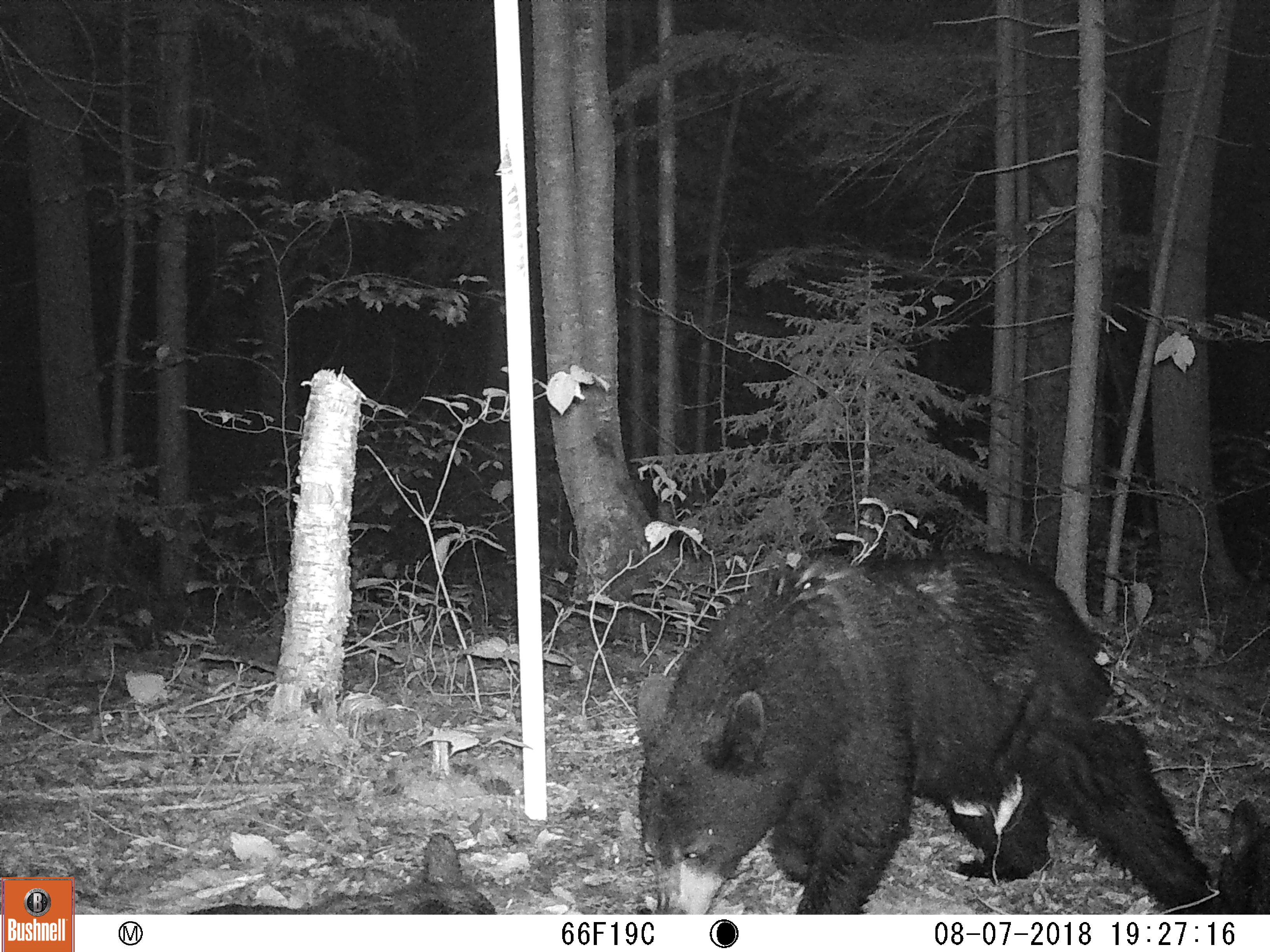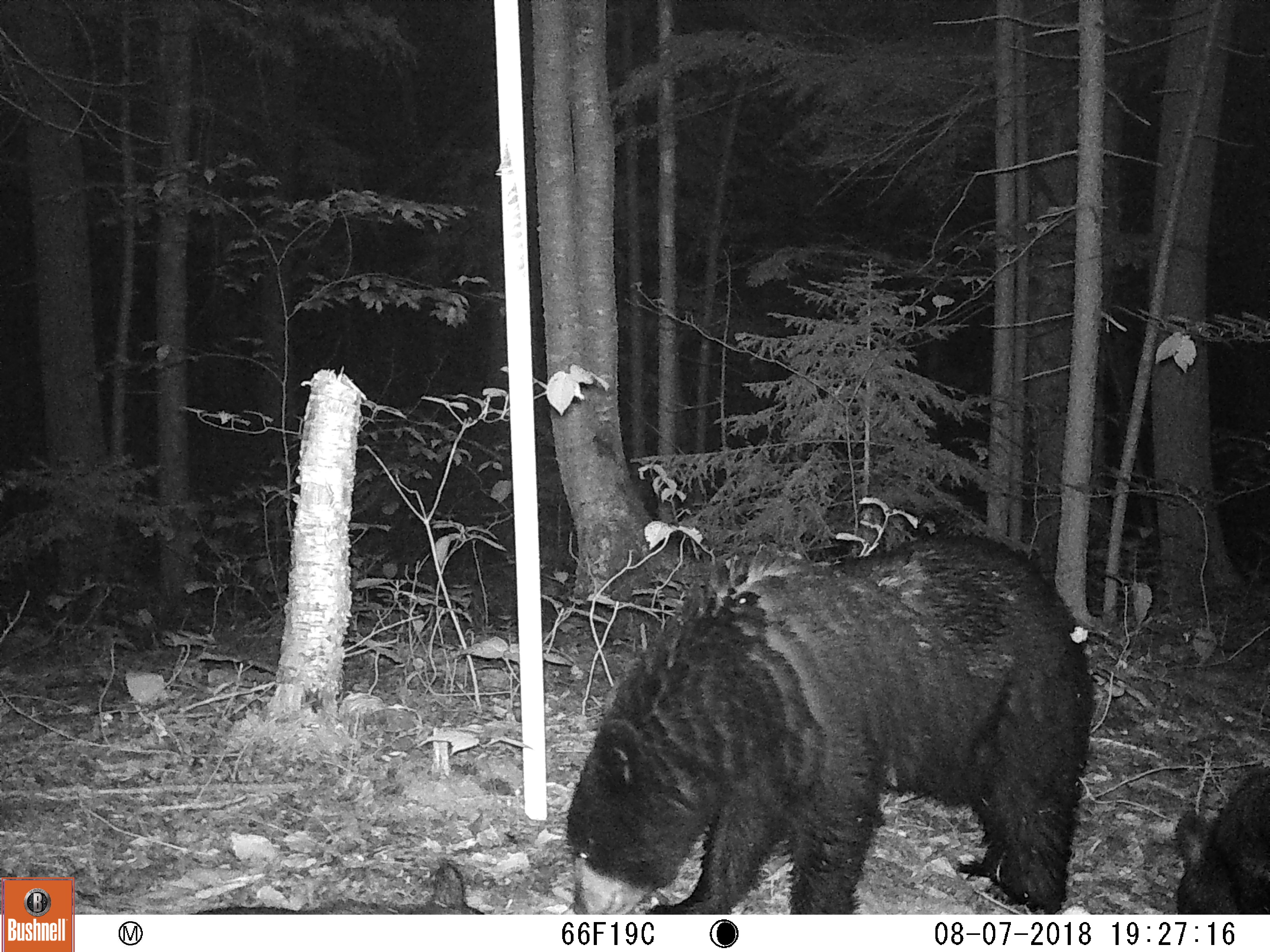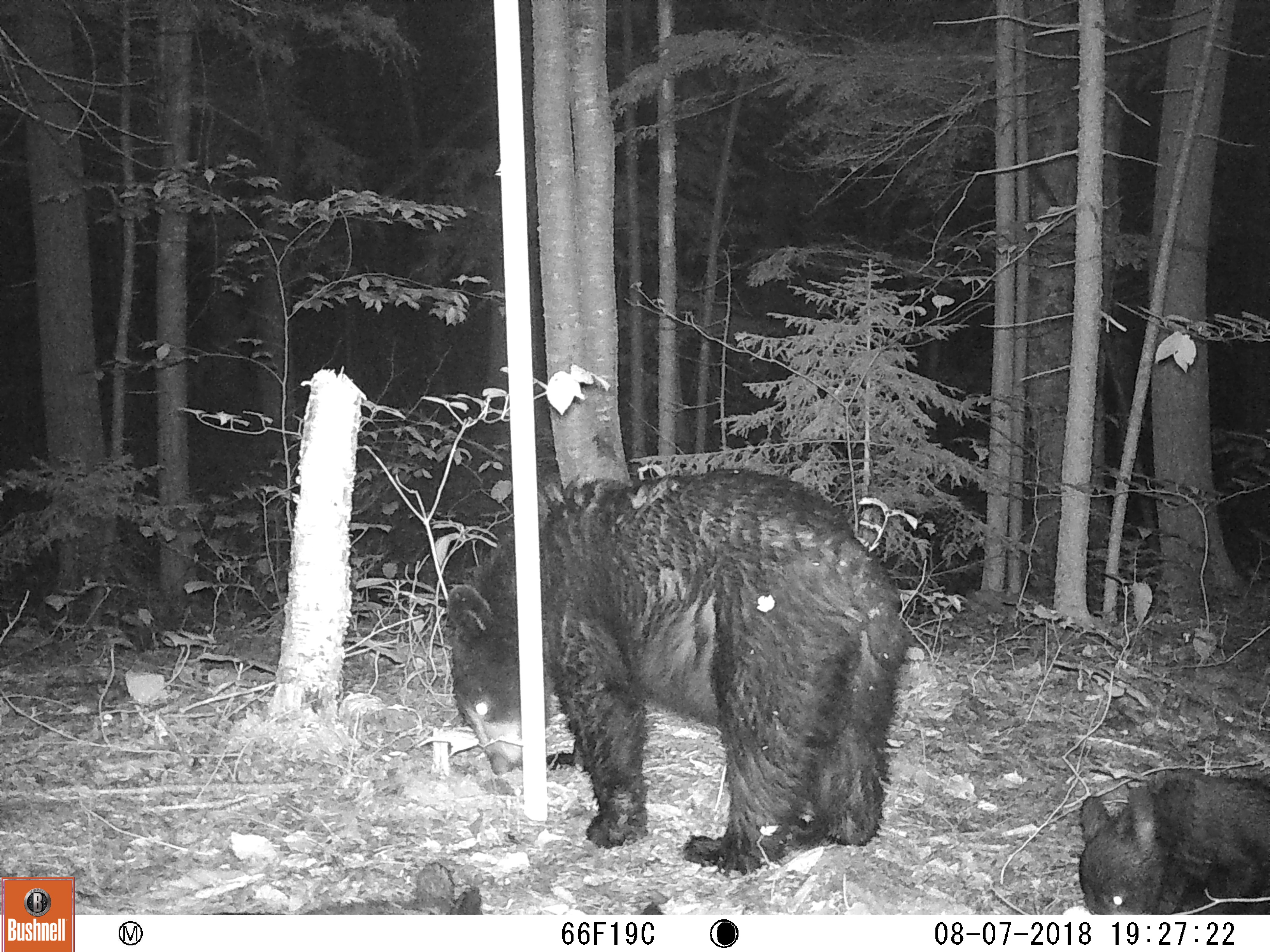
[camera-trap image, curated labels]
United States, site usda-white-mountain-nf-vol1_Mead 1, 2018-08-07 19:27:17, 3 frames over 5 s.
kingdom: Animalia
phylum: Chordata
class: Mammalia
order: Carnivora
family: Ursidae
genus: Ursus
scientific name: Ursus americanus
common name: black bear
Black bear (Ursus americanus).